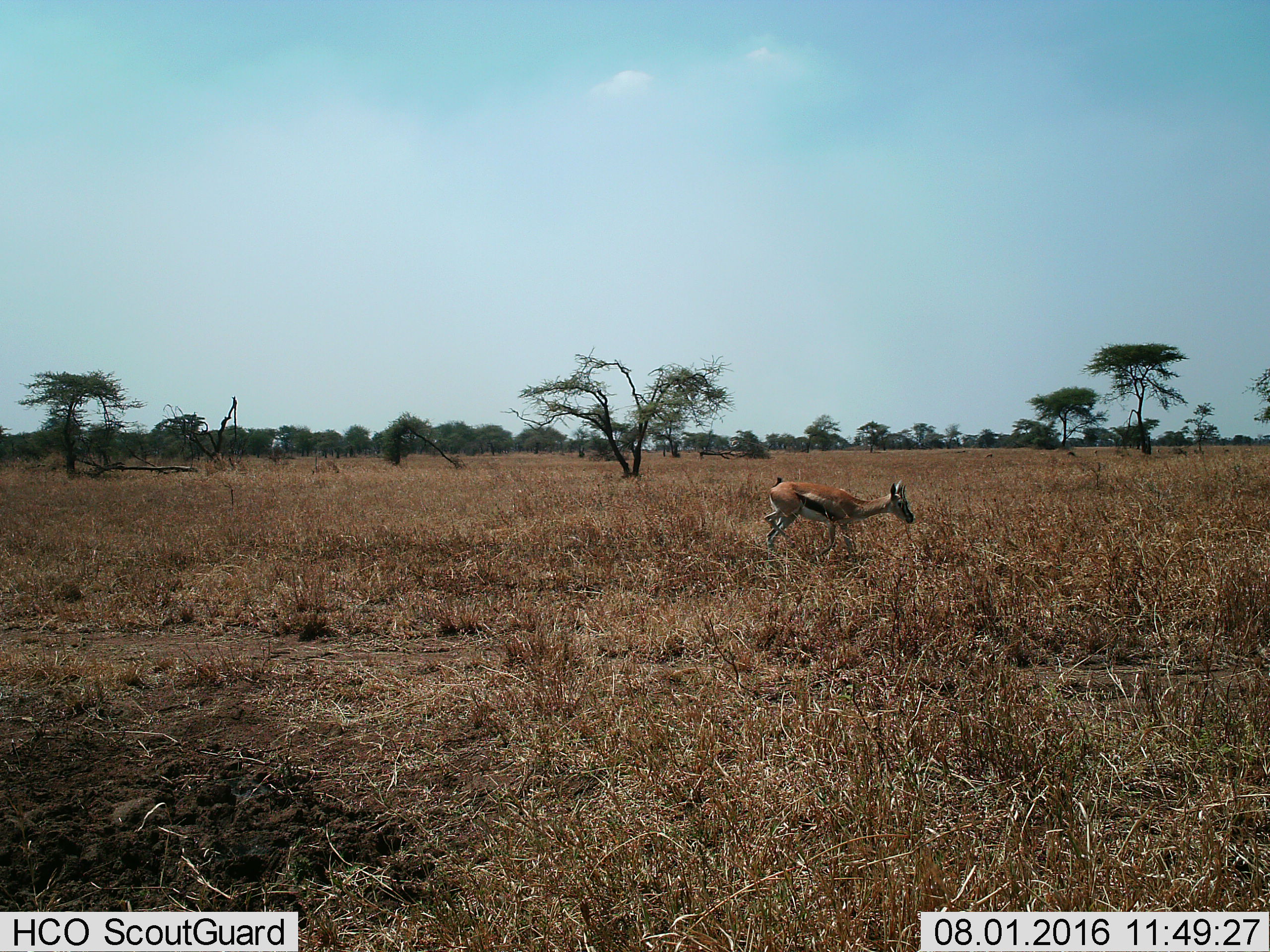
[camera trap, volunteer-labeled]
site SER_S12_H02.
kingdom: Animalia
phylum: Chordata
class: Mammalia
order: Artiodactyla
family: Bovidae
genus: Eudorcas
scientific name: Eudorcas thomsonii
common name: thomson's gazelle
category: gazellethomsons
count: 1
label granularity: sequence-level